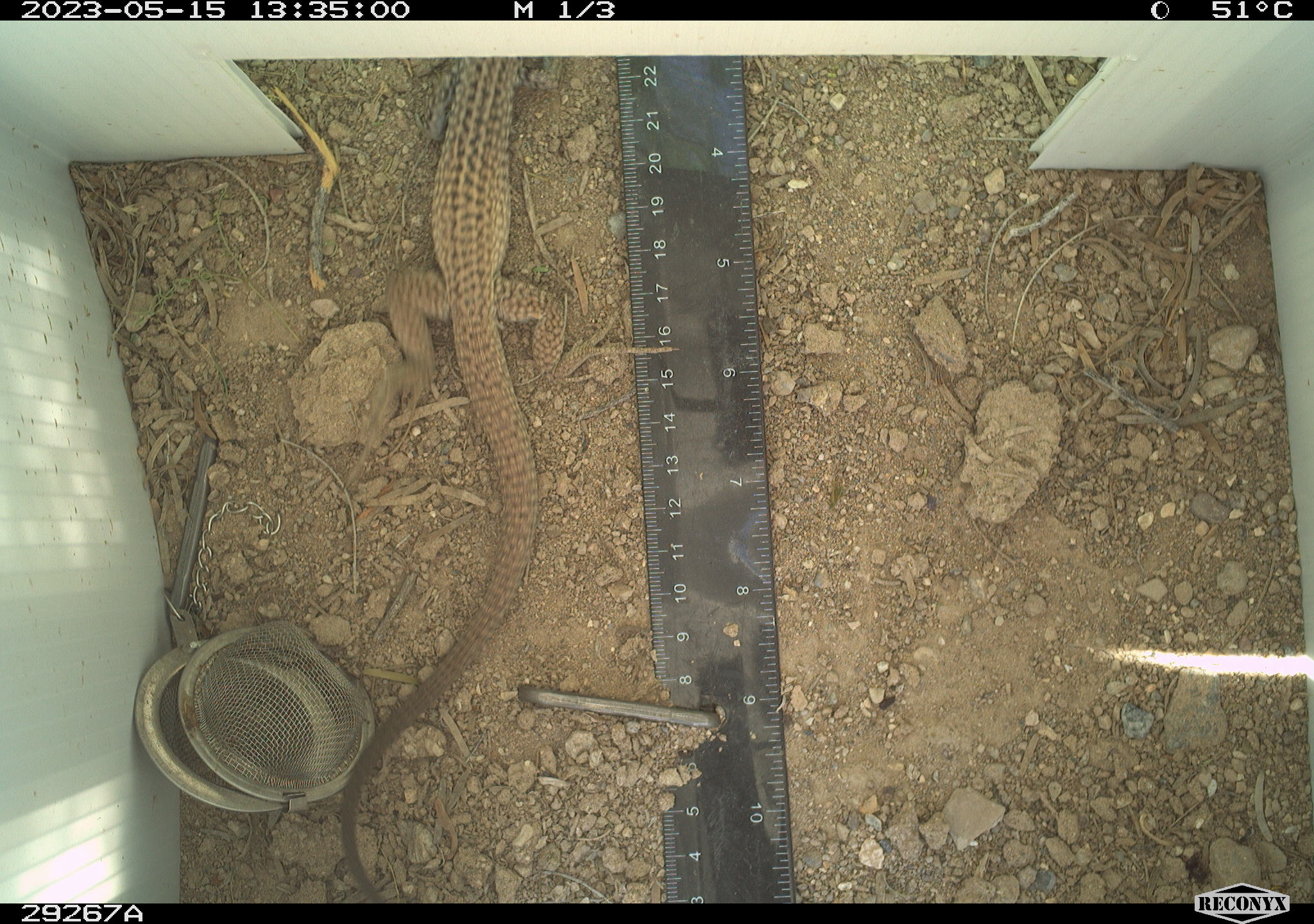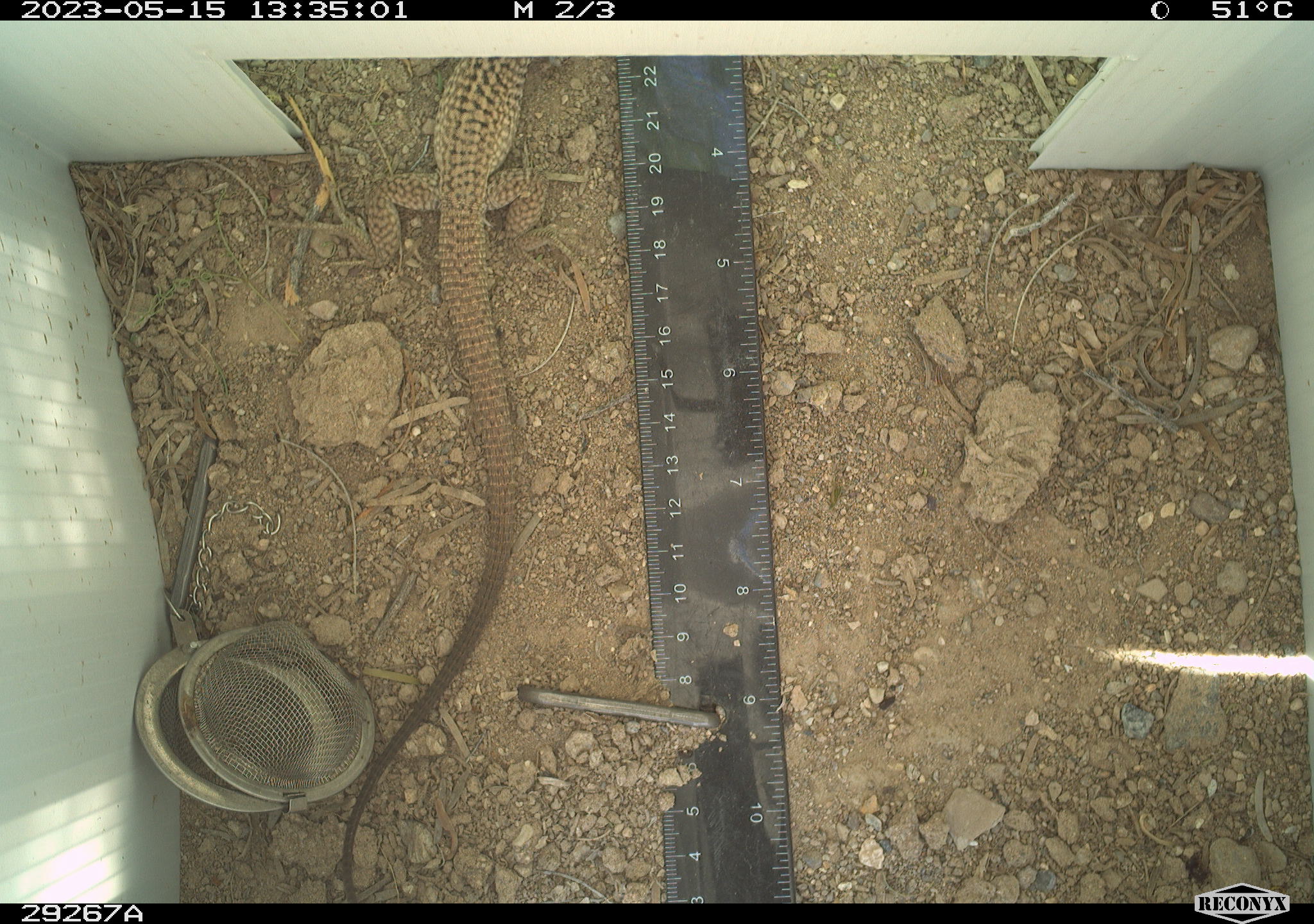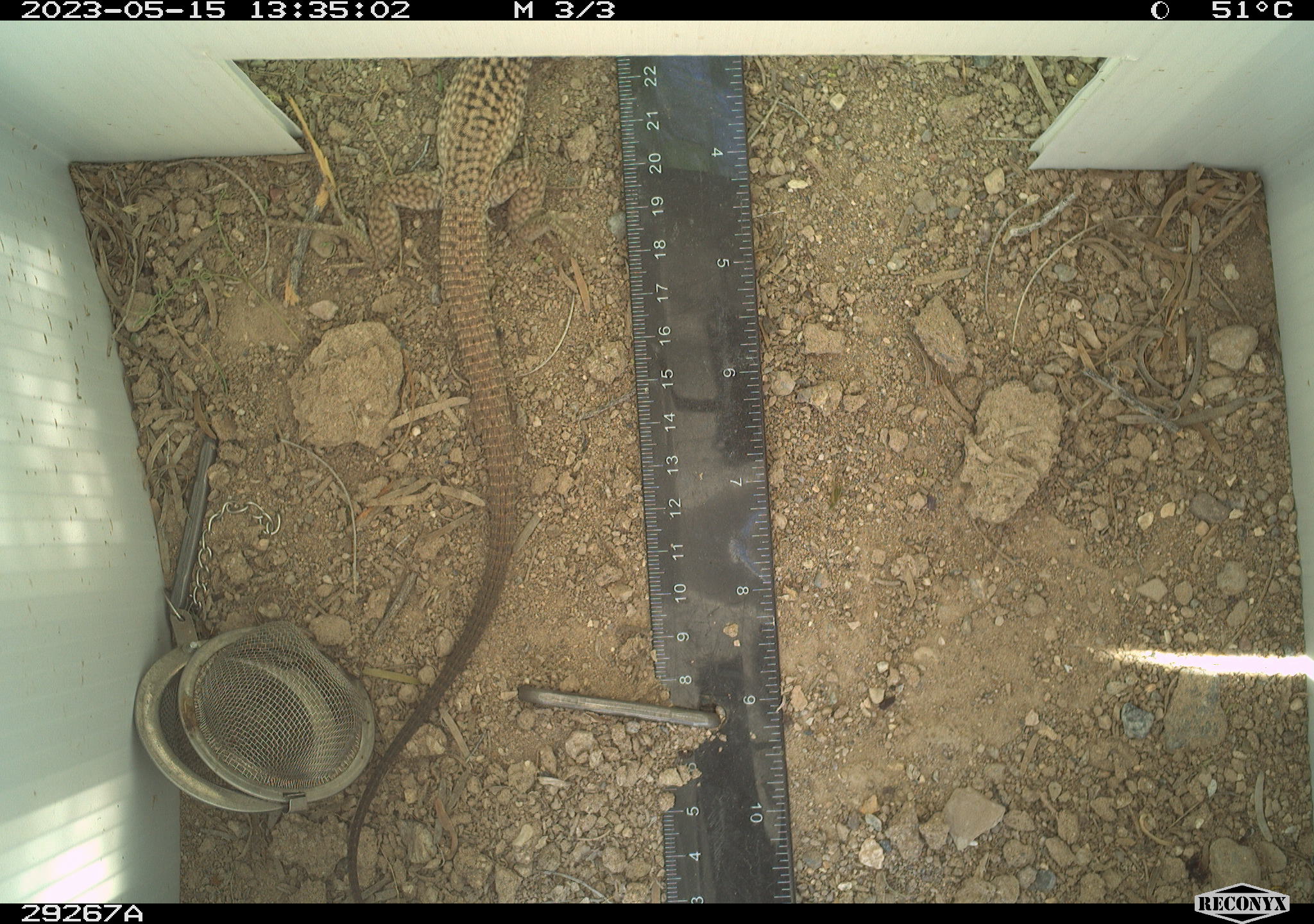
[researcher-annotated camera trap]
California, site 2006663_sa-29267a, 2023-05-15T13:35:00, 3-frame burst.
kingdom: Animalia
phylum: Chordata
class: Reptilia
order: Squamata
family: Teiidae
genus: Aspidoscelis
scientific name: Aspidoscelis tigris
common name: western whiptail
Western whiptail (Aspidoscelis tigris).